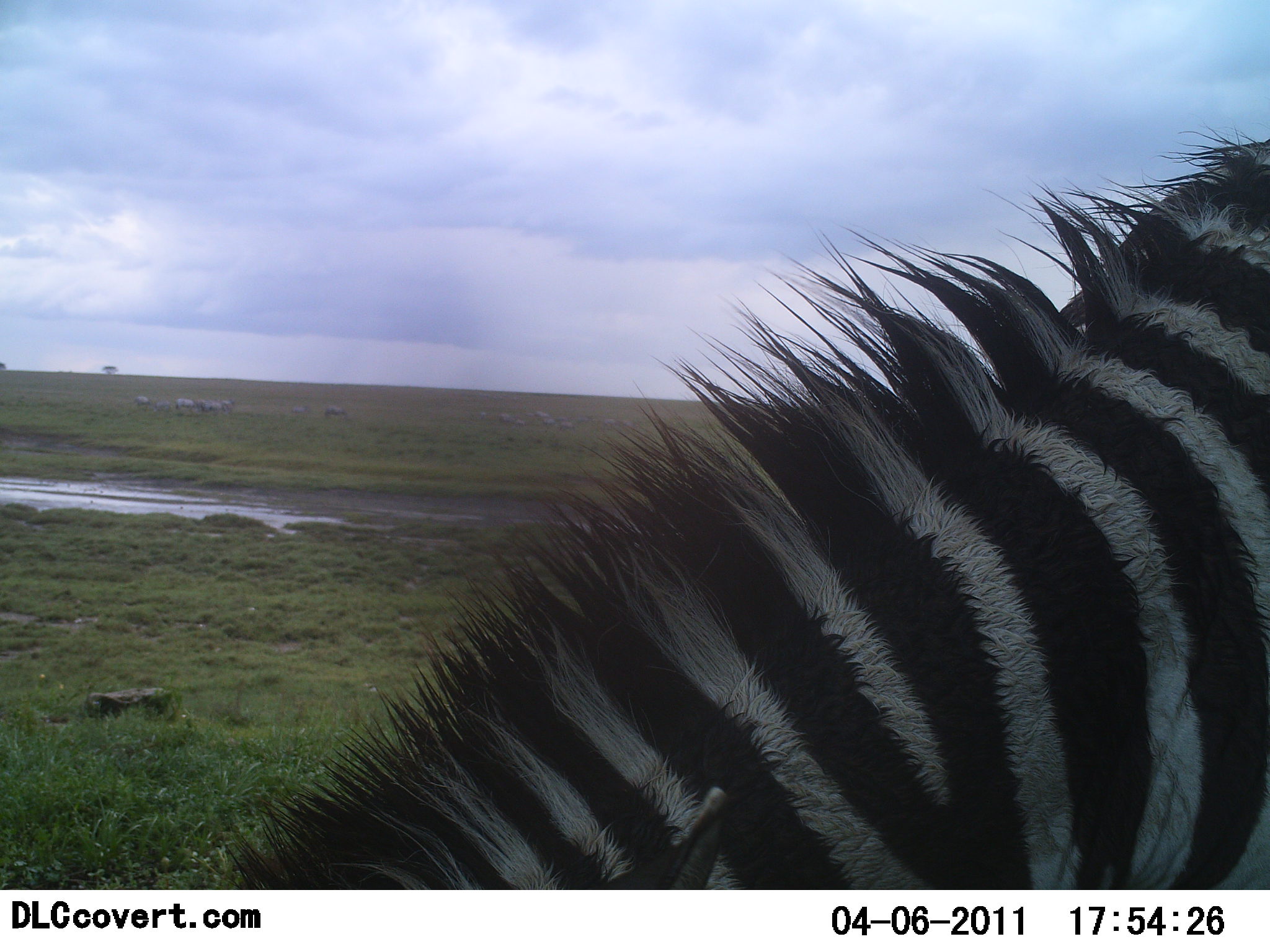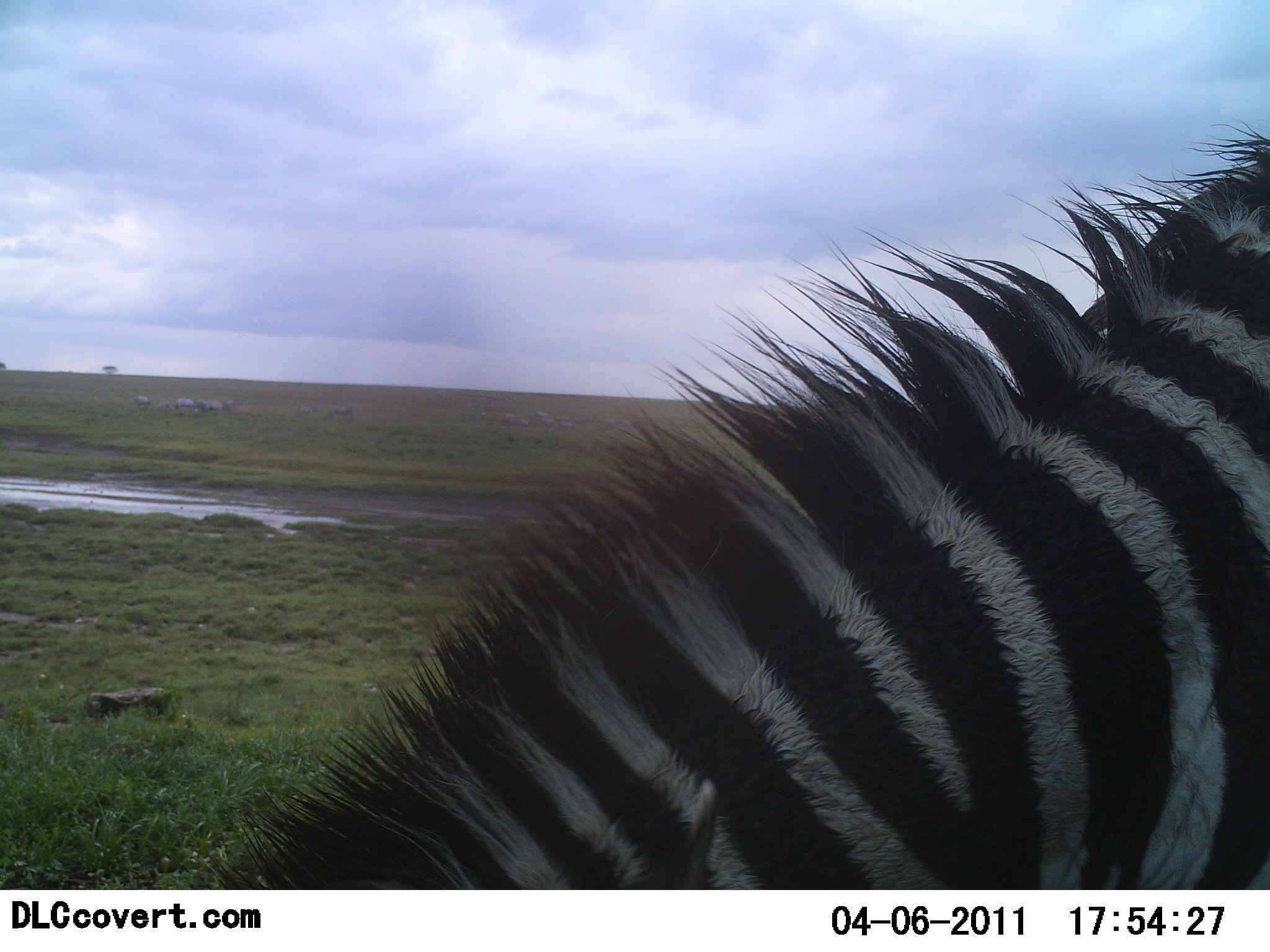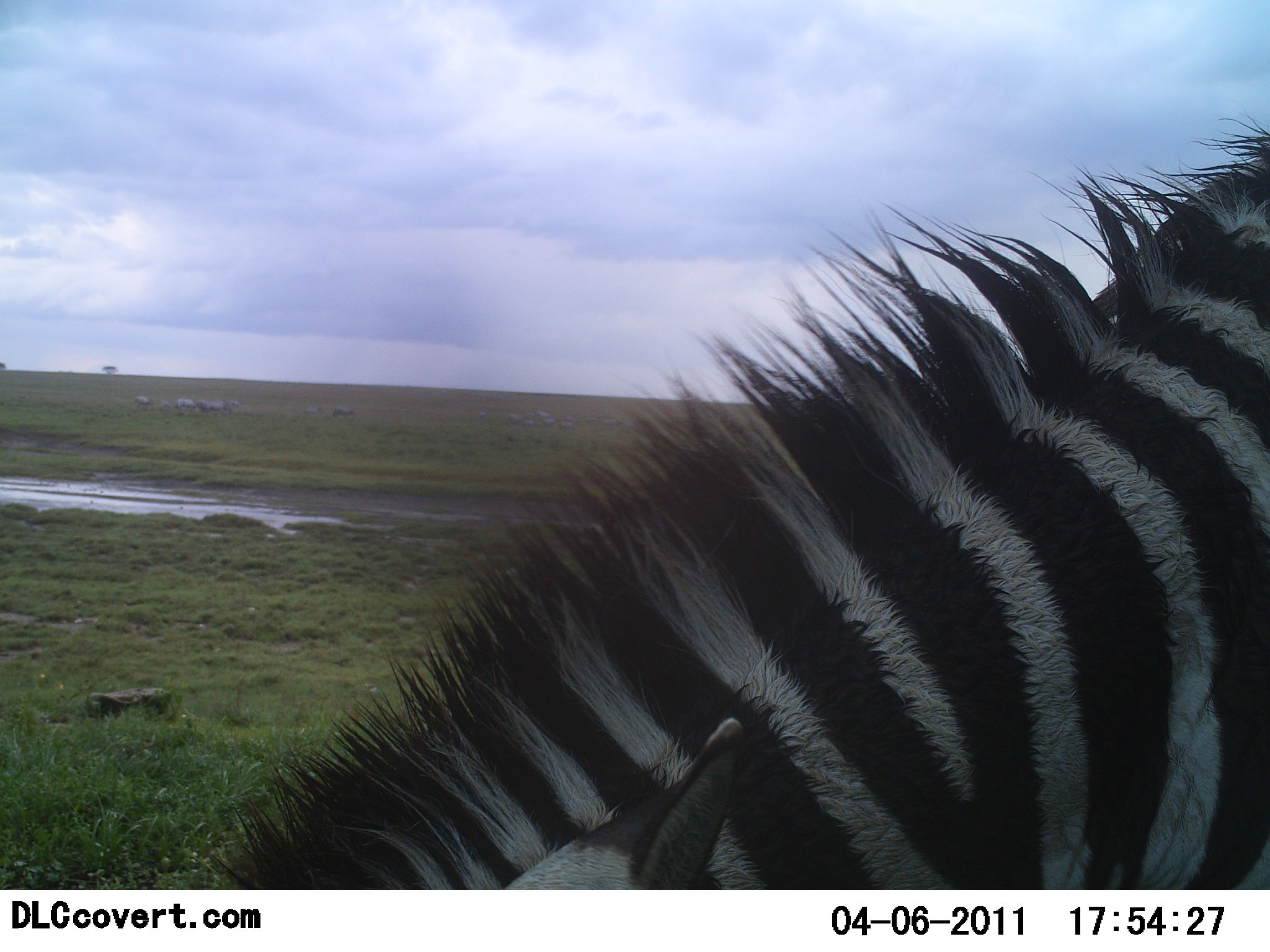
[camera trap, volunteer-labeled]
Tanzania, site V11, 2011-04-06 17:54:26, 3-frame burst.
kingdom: Animalia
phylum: Chordata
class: Mammalia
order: Perissodactyla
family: Equidae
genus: Equus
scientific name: Equus quagga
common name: plains zebra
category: zebra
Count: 1.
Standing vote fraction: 50%.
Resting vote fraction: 0%.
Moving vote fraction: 0%.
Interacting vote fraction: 8%.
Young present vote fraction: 0%.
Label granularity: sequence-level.